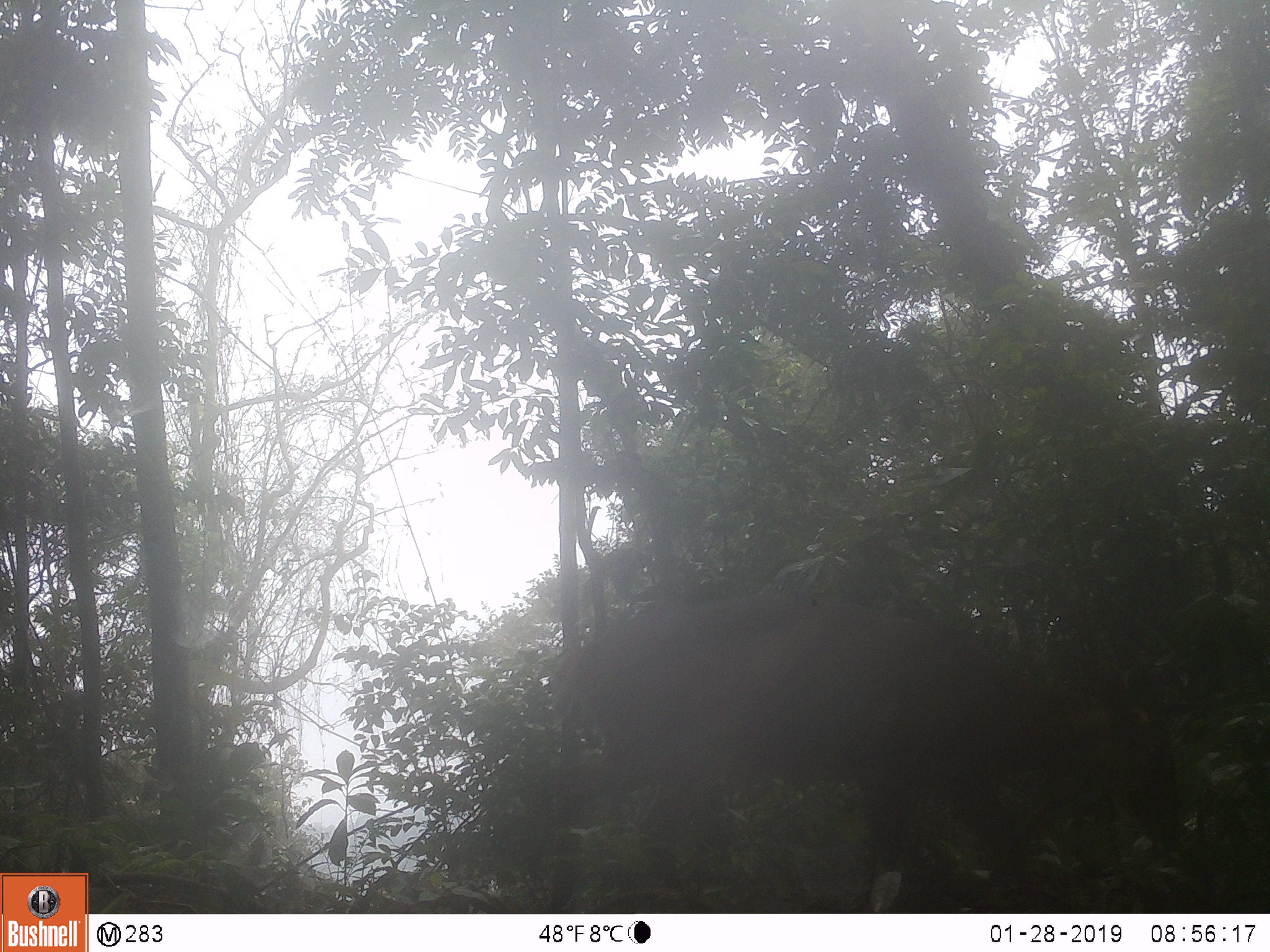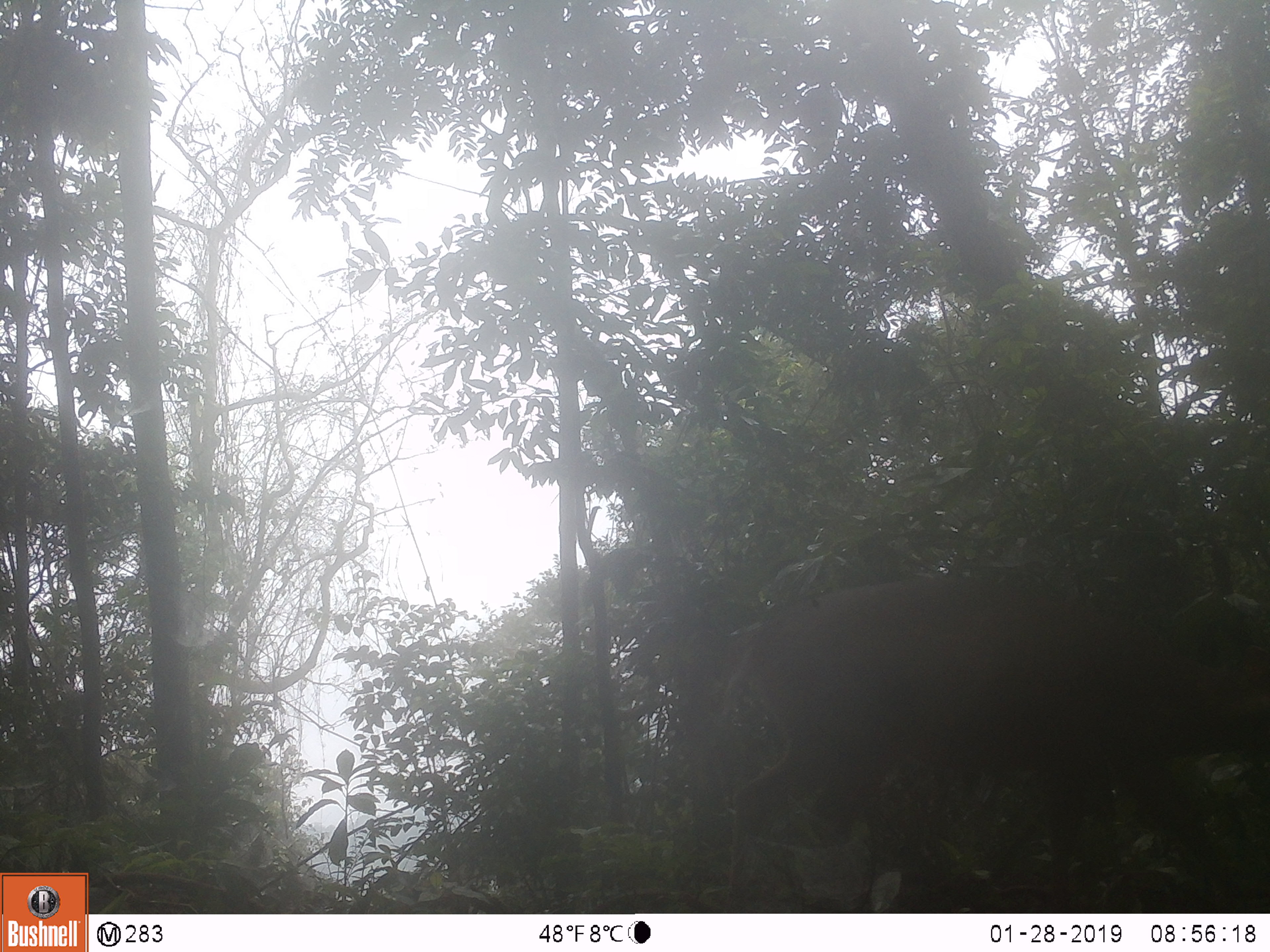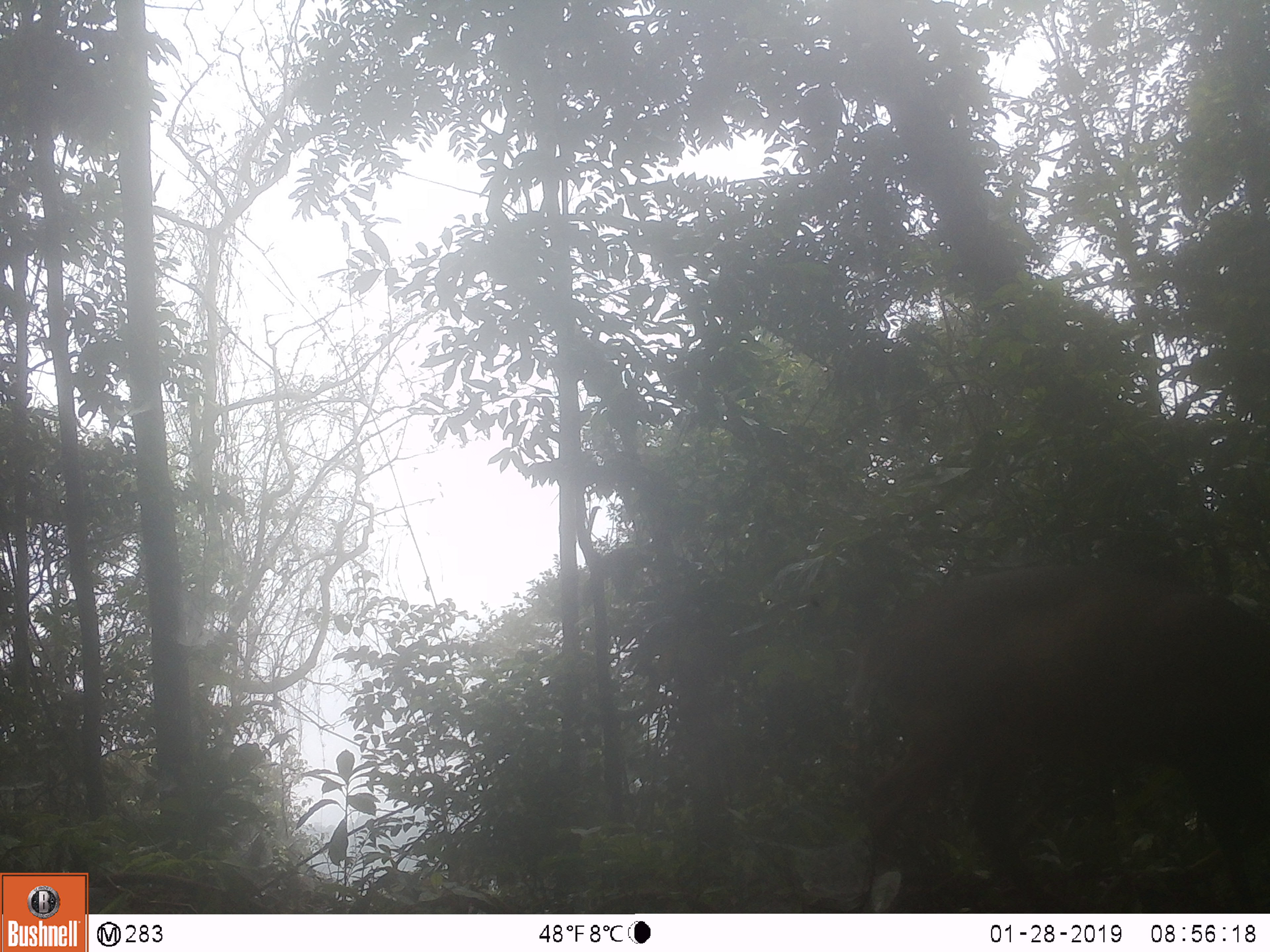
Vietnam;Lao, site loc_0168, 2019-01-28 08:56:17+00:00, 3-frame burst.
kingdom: Animalia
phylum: Chordata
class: Mammalia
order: Artiodactyla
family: Cervidae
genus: Muntiacus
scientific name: Muntiacus vuquangensis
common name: large-antlered muntjac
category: large antlered muntjac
Large antlered muntjac (large-antlered muntjac) (Muntiacus vuquangensis). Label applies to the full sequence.